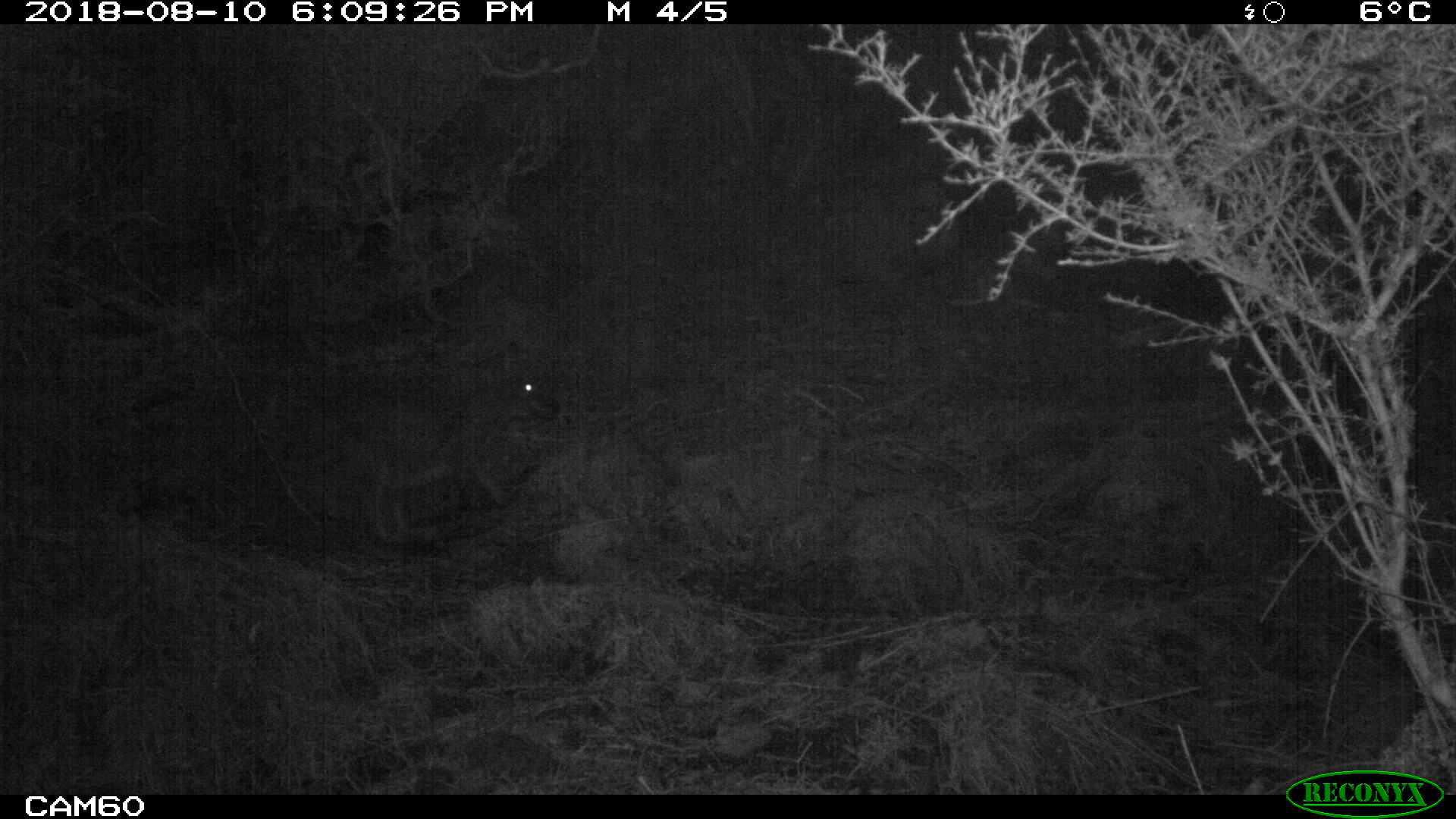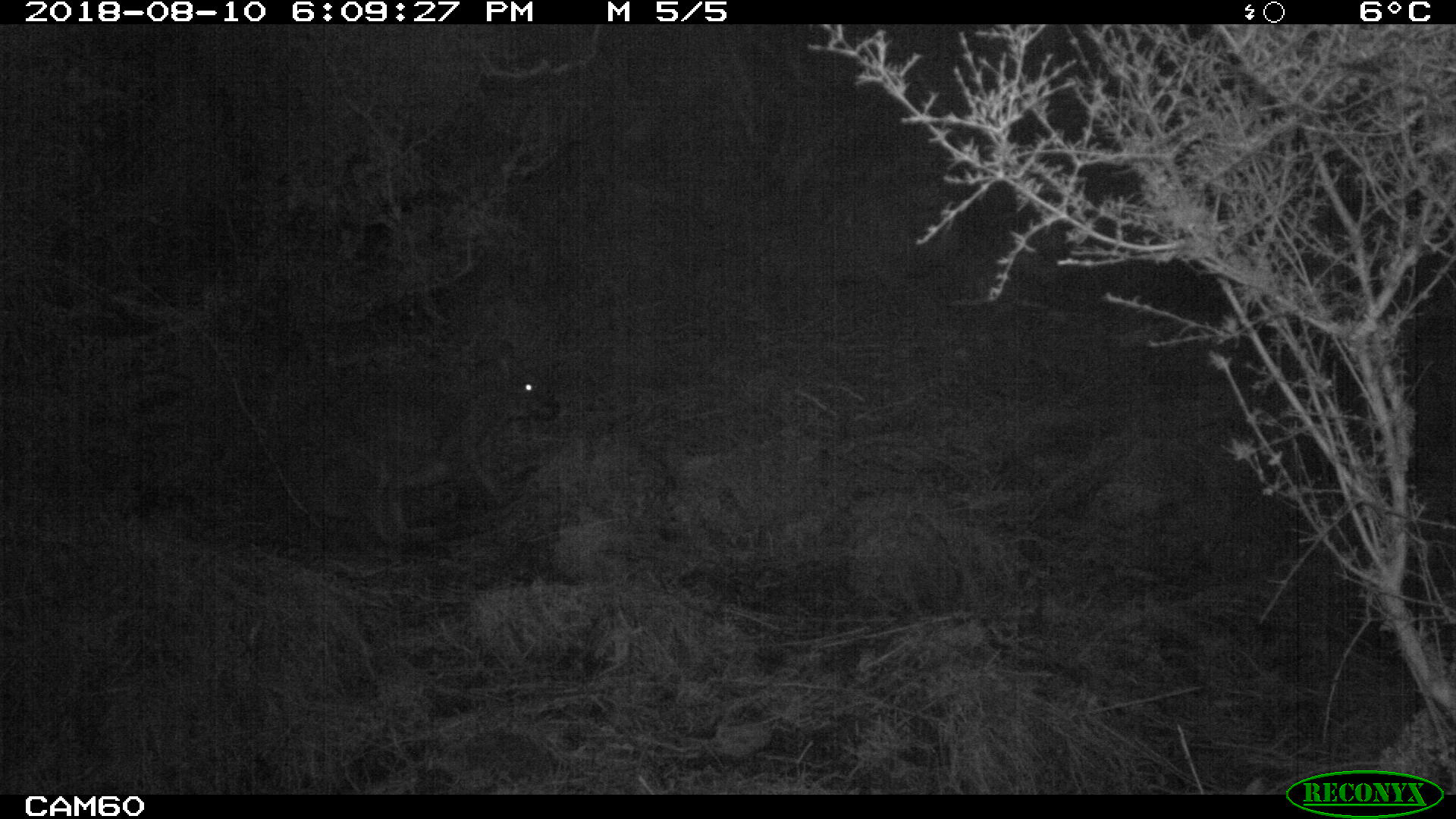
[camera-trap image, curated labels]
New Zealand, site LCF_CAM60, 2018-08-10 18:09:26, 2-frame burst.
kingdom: Animalia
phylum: Chordata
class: Mammalia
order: Diprotodontia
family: Macropodidae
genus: Notamacropus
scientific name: Notamacropus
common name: wallaby